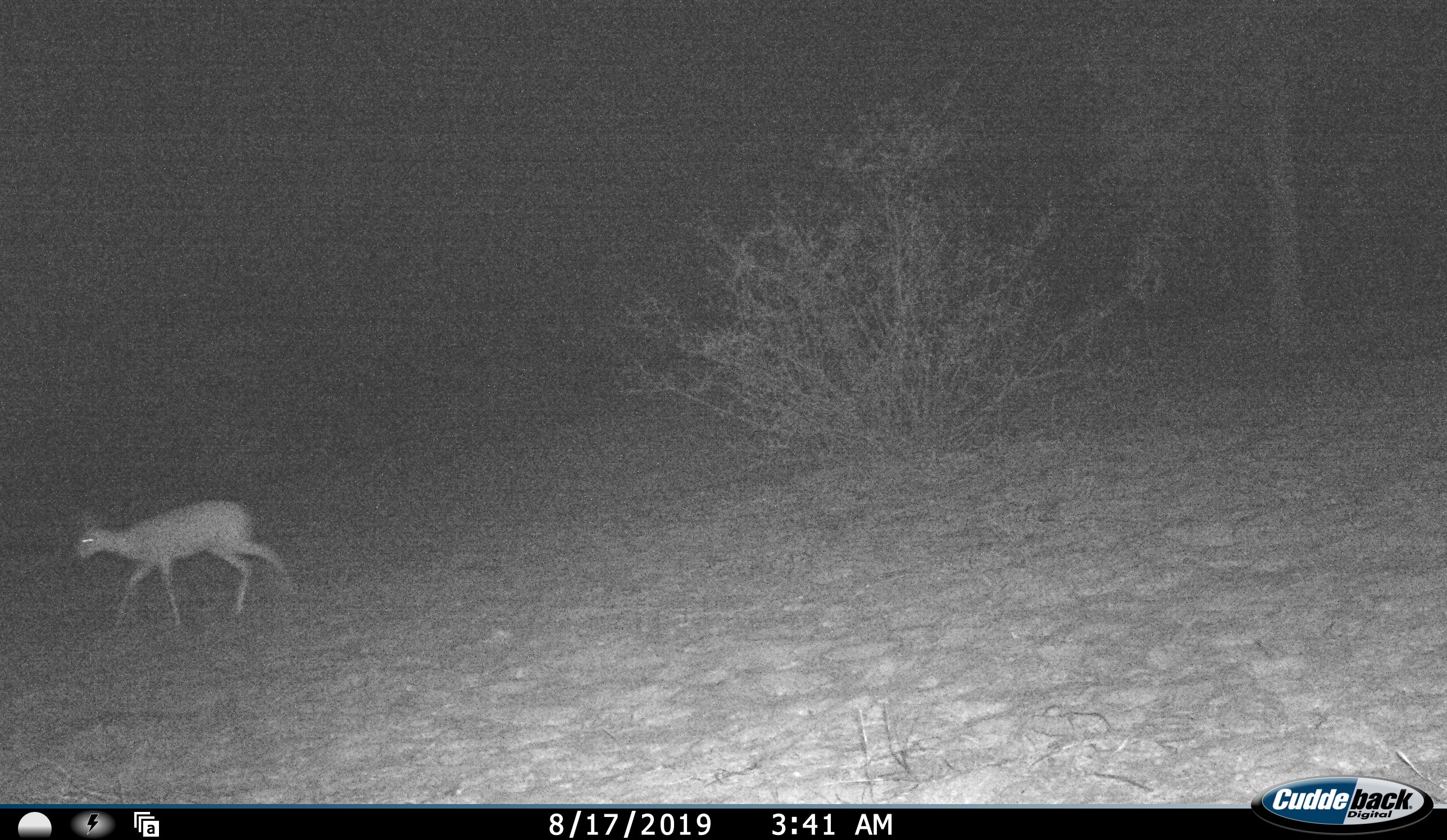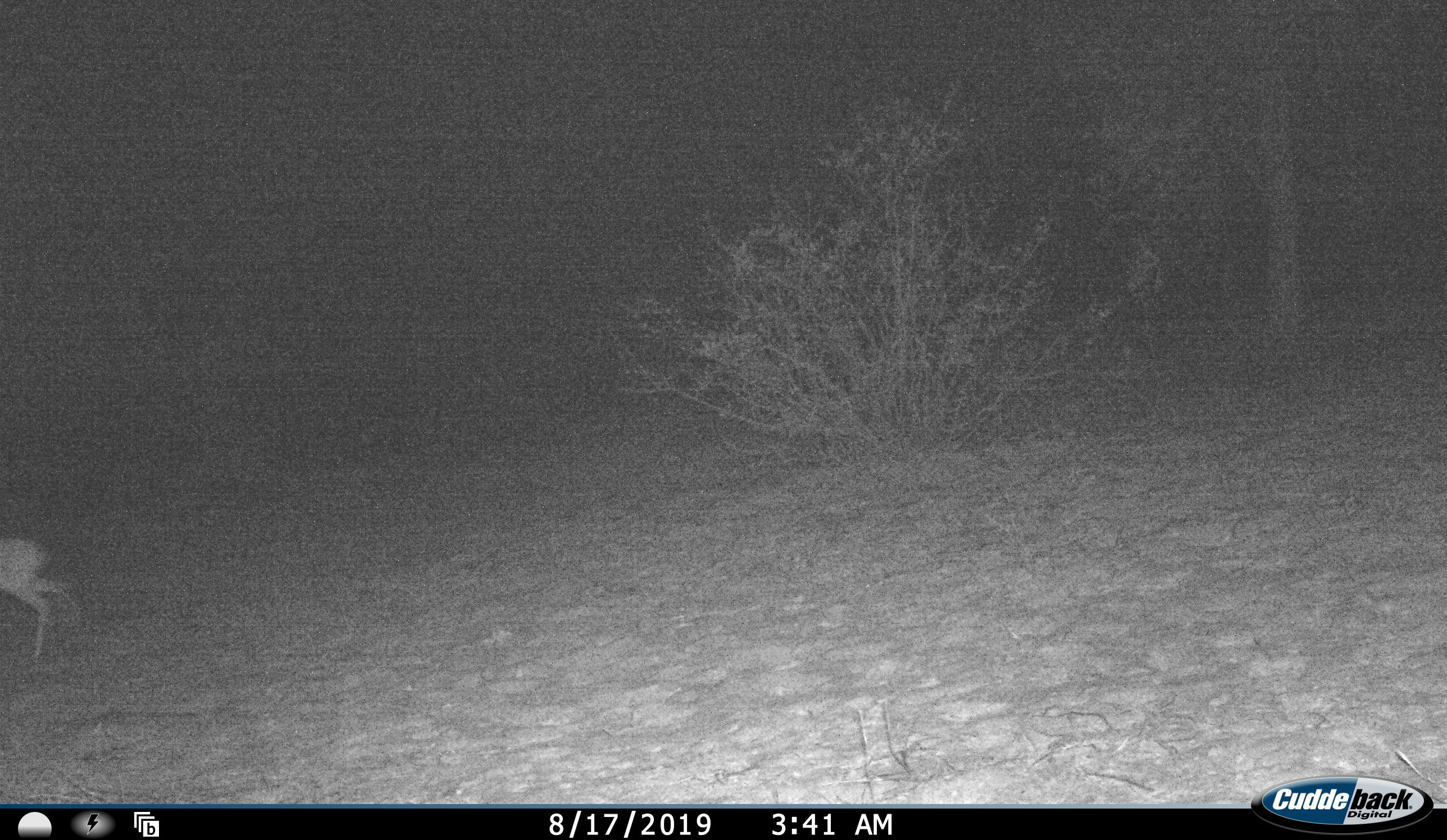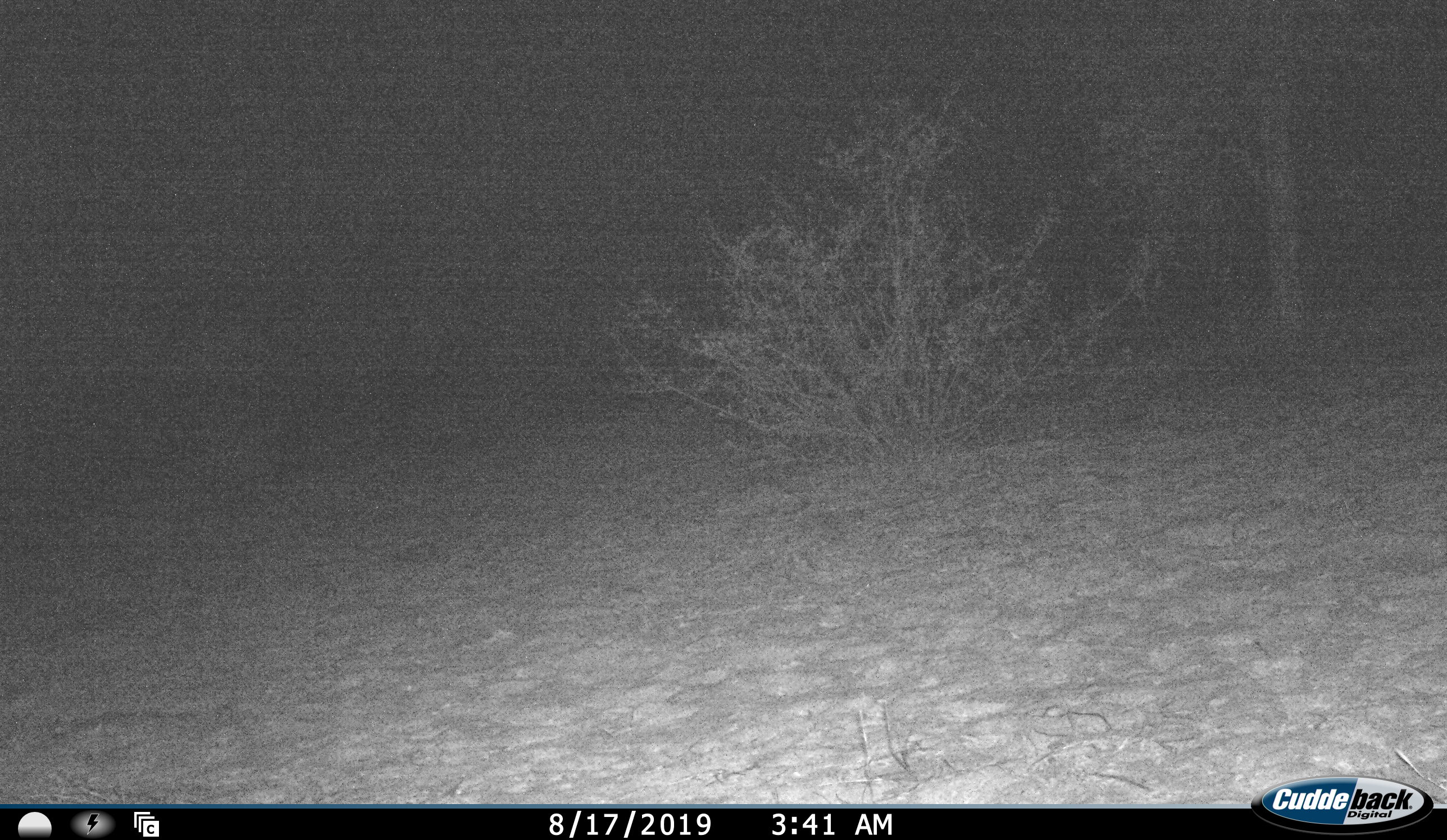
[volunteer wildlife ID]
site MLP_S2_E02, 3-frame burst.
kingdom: Animalia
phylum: Chordata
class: Mammalia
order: Artiodactyla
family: Bovidae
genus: Raphicerus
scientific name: Raphicerus campestris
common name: steenbok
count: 1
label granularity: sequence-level